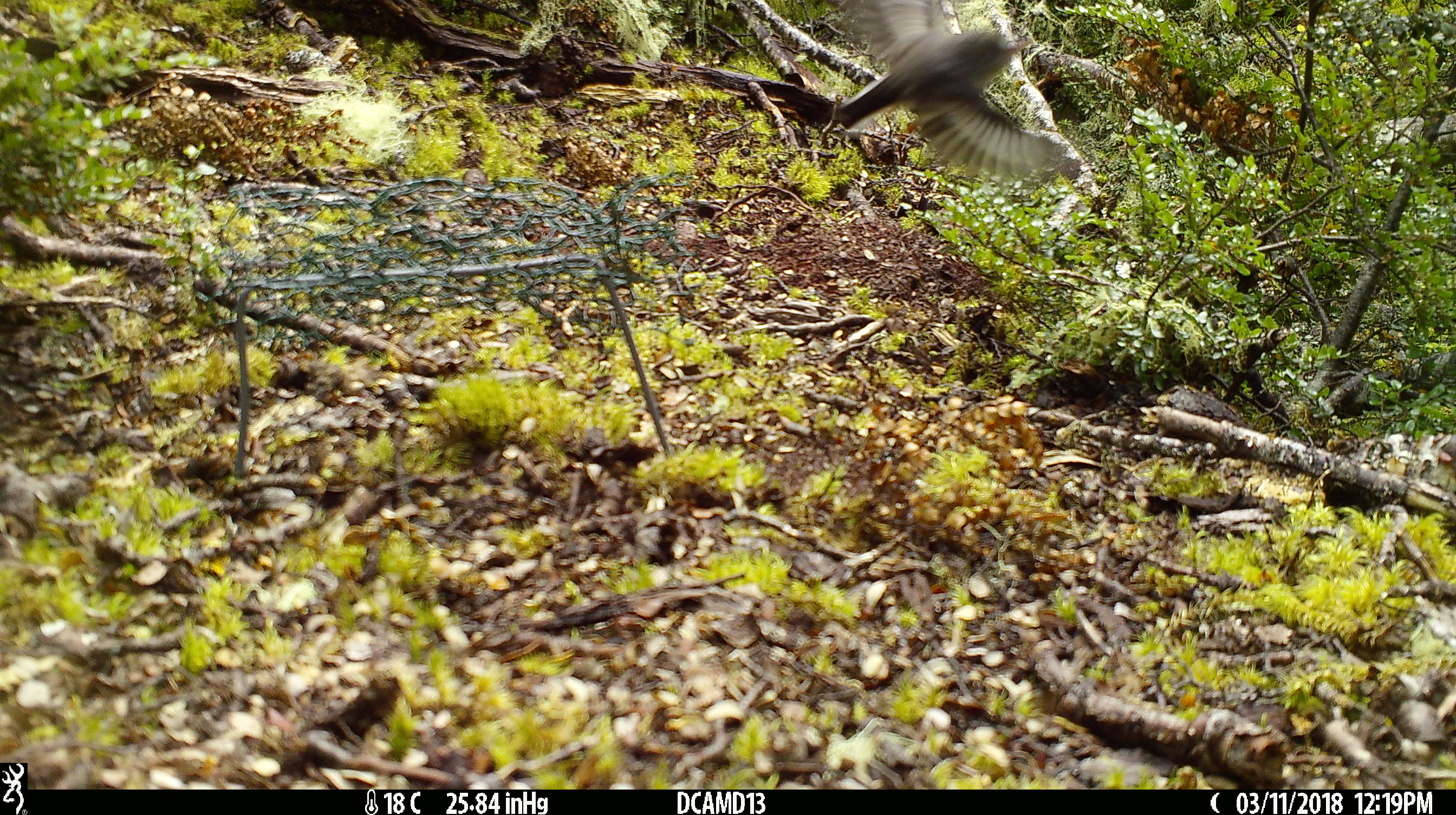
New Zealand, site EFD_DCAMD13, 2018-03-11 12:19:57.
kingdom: Animalia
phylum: Chordata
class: Aves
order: Passeriformes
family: Petroicidae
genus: Petroica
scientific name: Petroica macrocephala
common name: tomtit